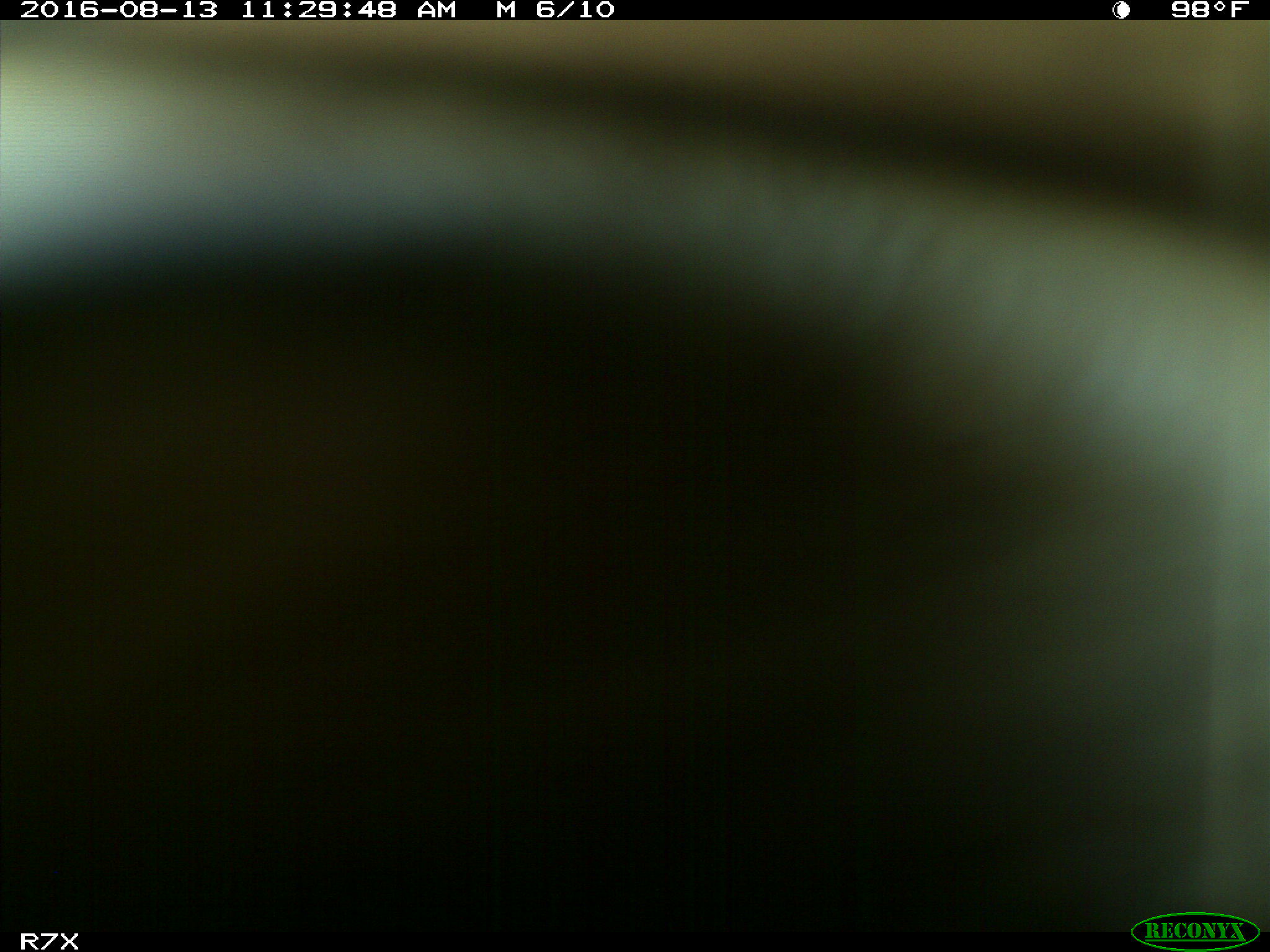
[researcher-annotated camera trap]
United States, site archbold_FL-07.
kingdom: Animalia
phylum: Chordata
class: Mammalia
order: Artiodactyla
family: Bovidae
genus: Bos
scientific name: Bos taurus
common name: domestic cow